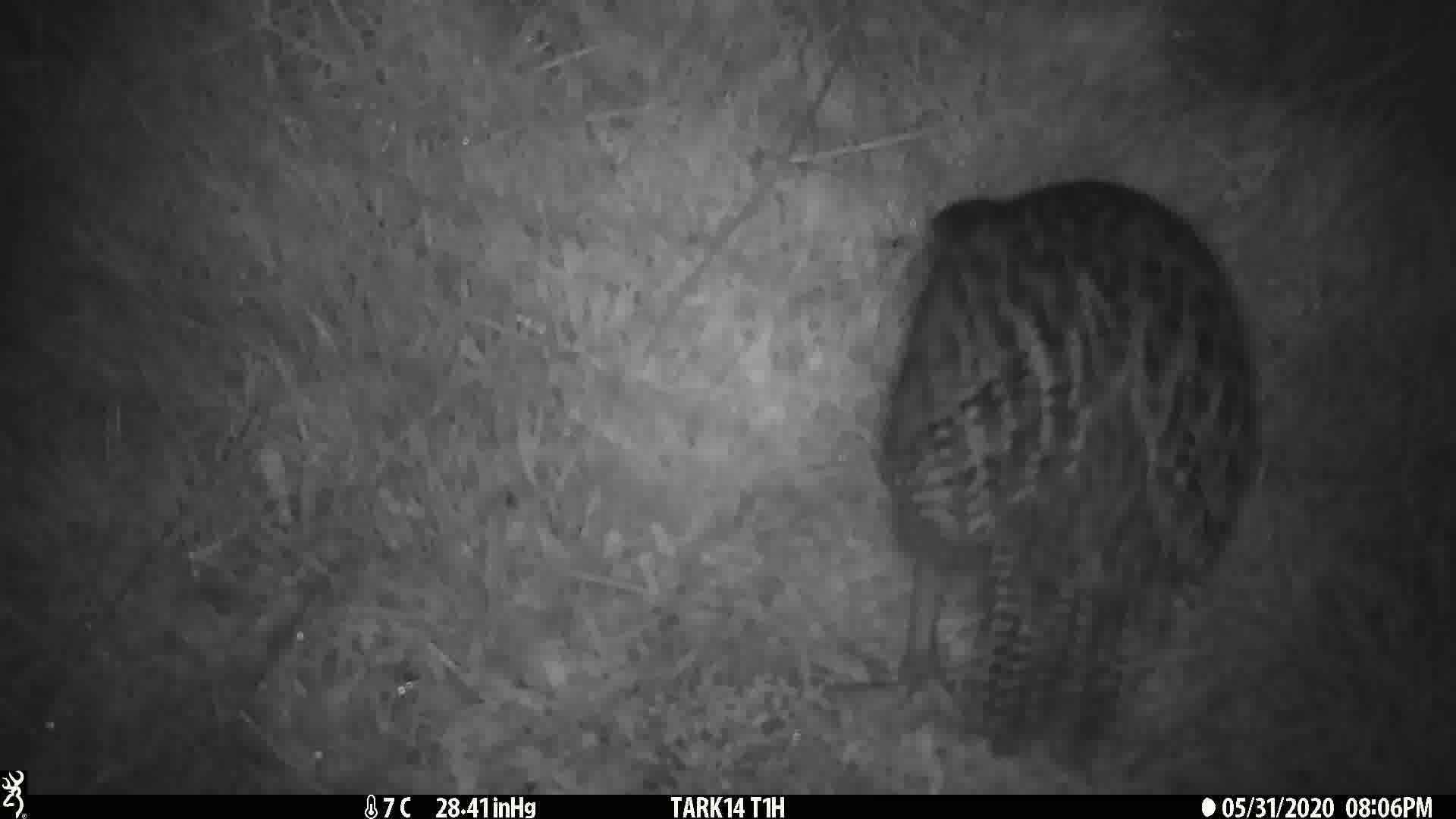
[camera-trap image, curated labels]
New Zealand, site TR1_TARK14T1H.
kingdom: Animalia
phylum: Chordata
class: Aves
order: Gruiformes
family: Rallidae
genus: Gallirallus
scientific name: Gallirallus australis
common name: weka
Weka (Gallirallus australis).